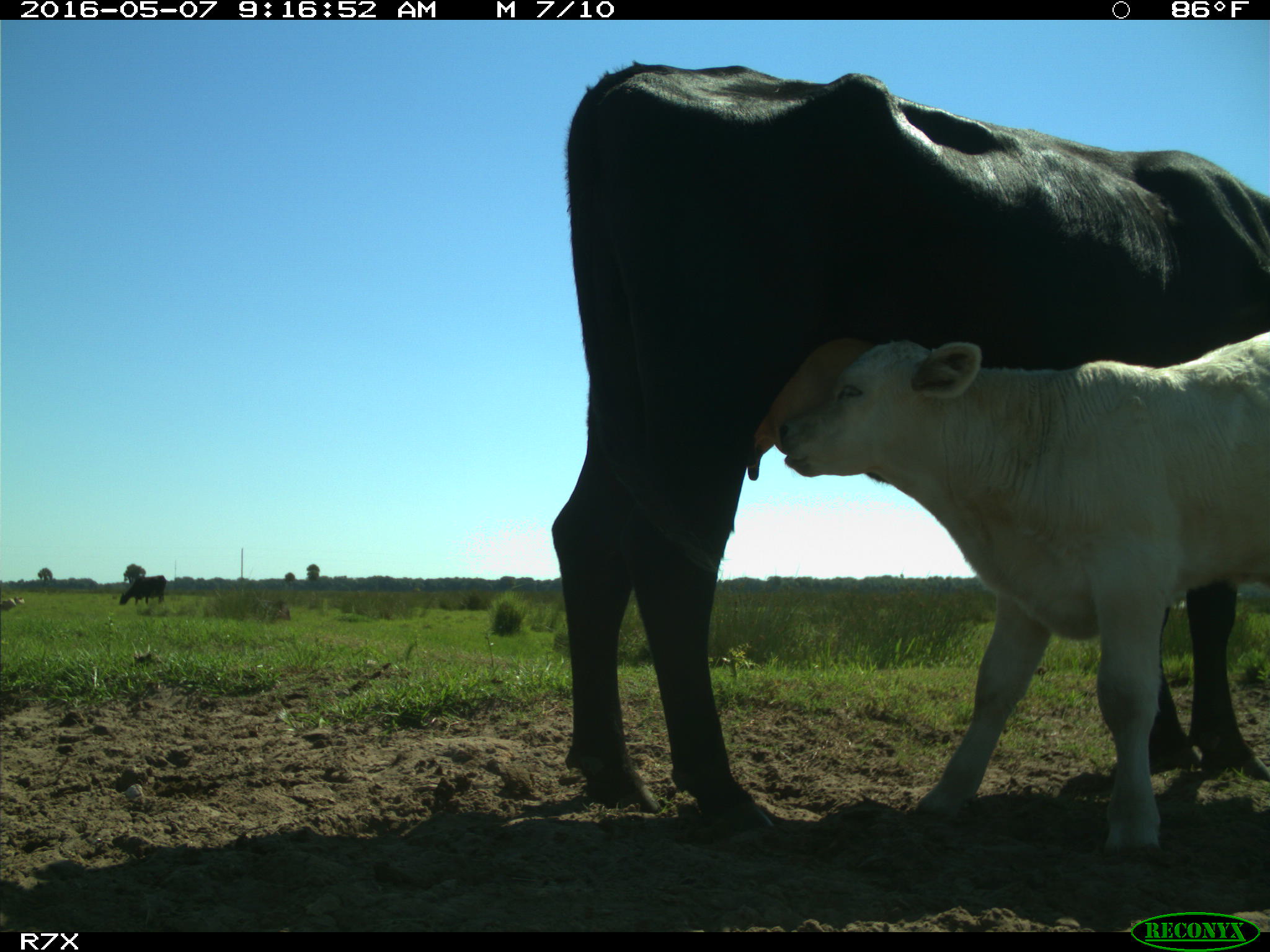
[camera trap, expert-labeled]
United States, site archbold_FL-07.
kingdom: Animalia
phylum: Chordata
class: Mammalia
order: Artiodactyla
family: Bovidae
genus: Bos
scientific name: Bos taurus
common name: domestic cow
Bos taurus (domestic cow).